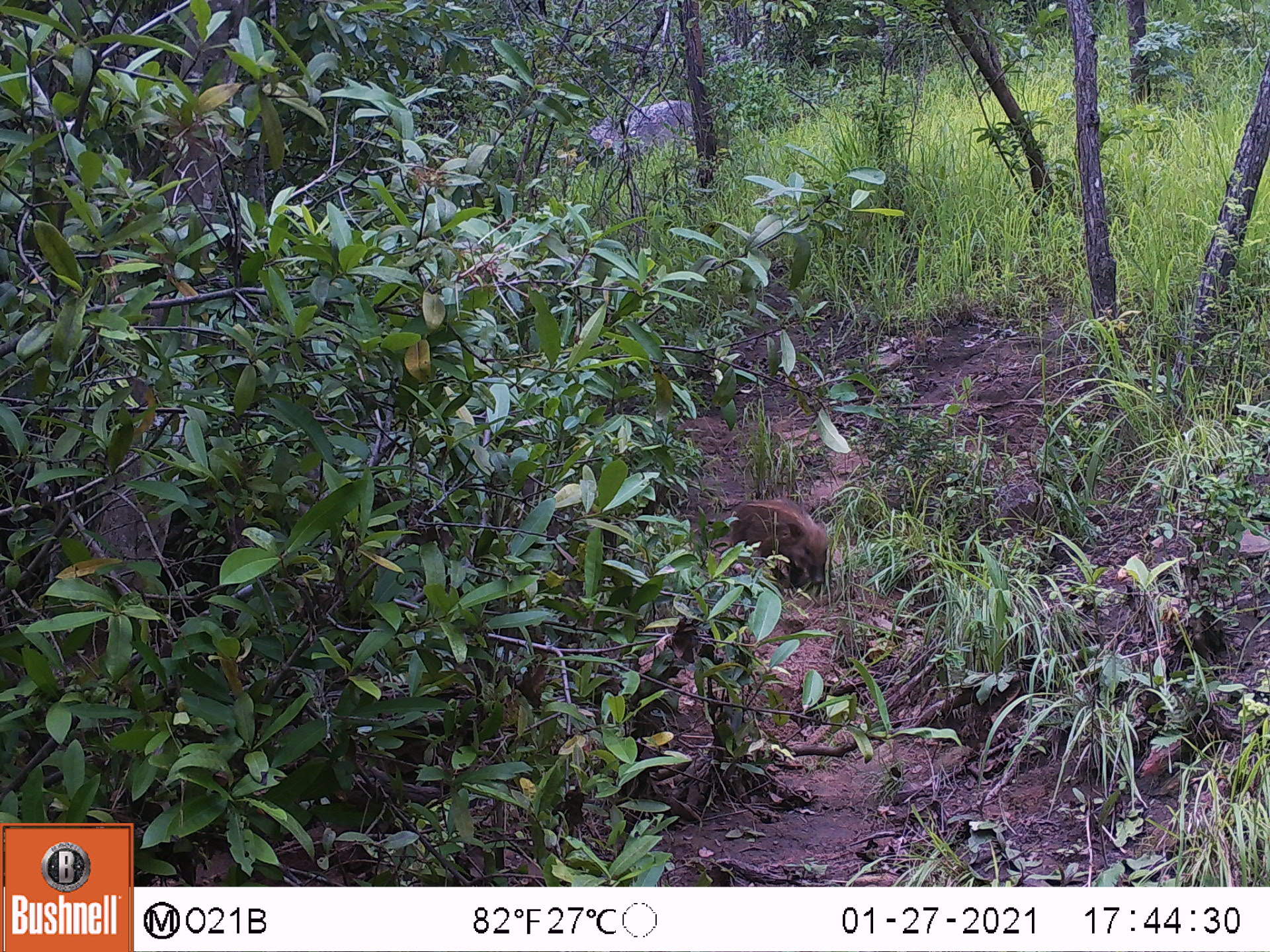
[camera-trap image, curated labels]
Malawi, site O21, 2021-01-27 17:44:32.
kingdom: Animalia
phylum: Chordata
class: Mammalia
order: Artiodactyla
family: Suidae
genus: Potamochoerus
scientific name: Potamochoerus larvatus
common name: bushpig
Bushpig (Potamochoerus larvatus), count 1.